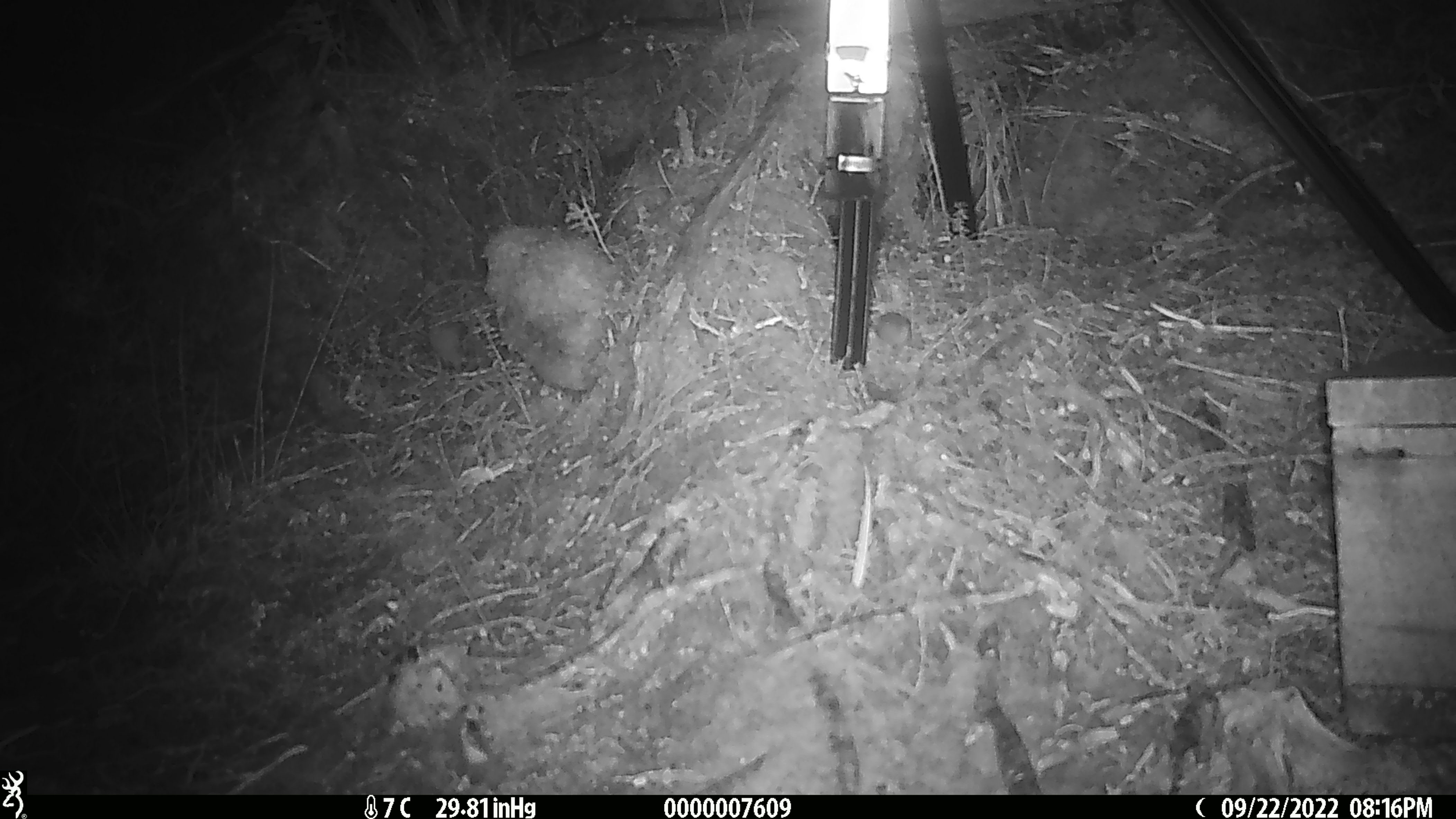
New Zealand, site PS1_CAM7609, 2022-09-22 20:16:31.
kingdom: Animalia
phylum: Chordata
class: Mammalia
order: Rodentia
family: Muridae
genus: Mus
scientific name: Mus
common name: mouse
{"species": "mouse (Mus)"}